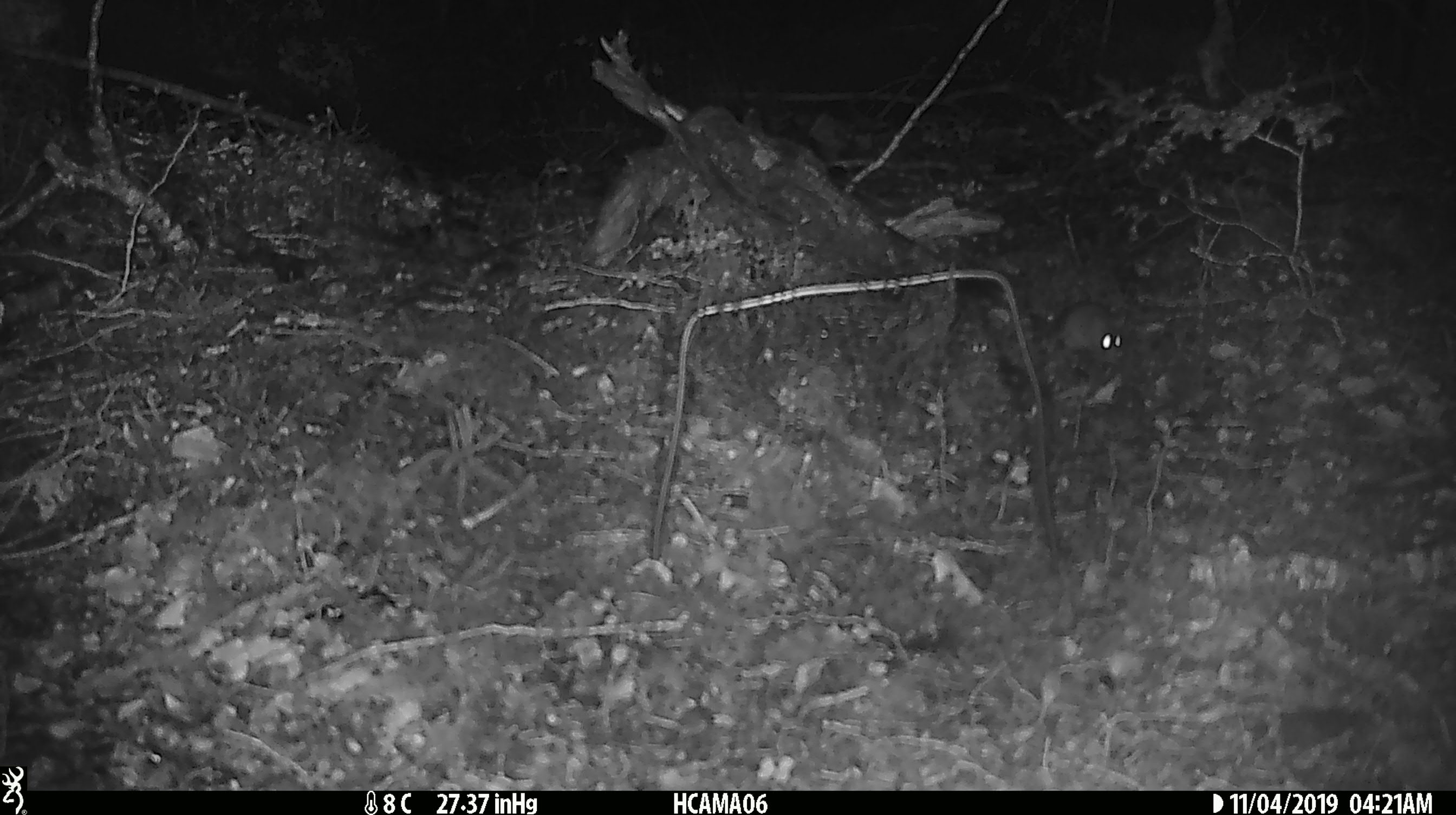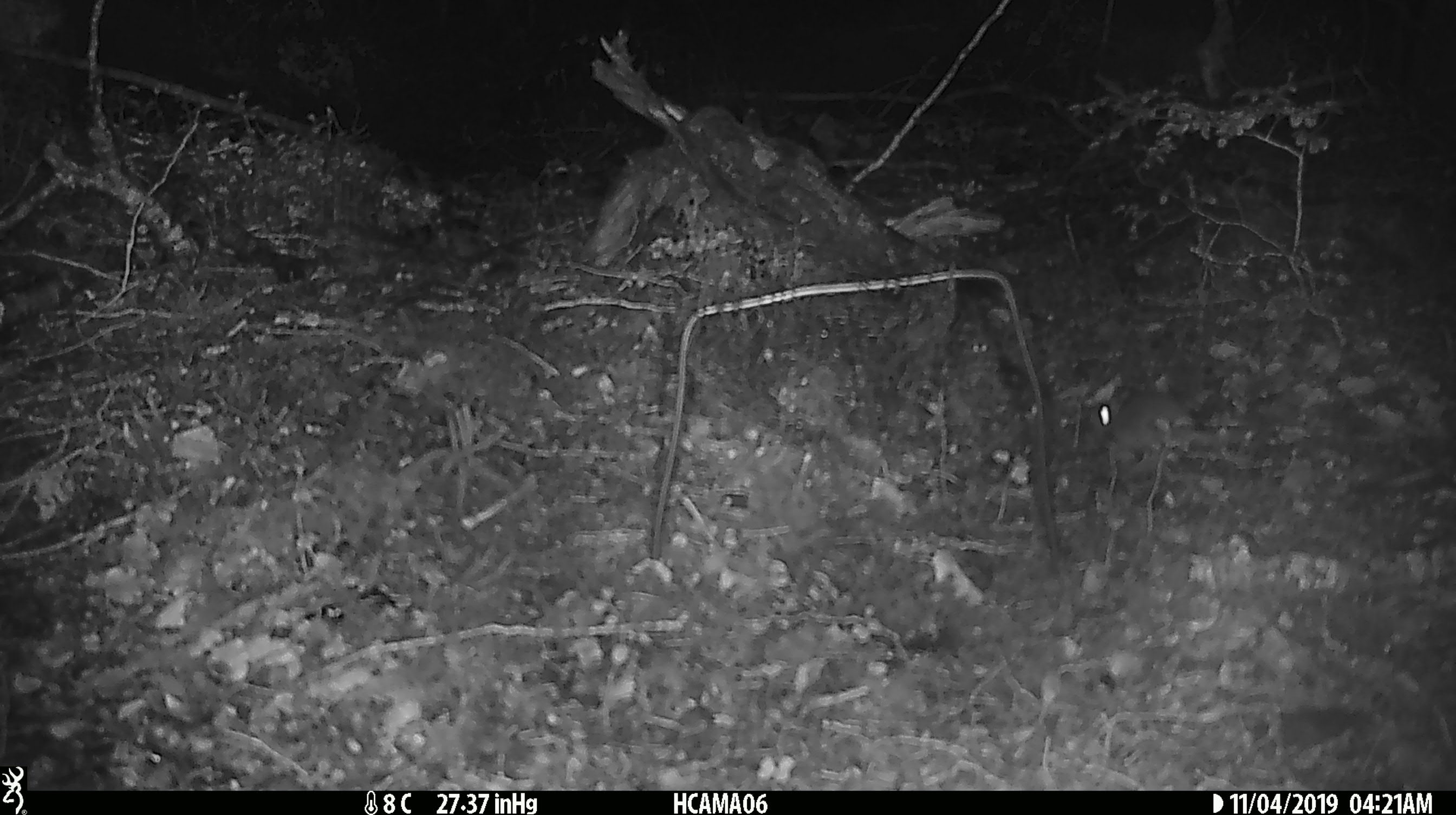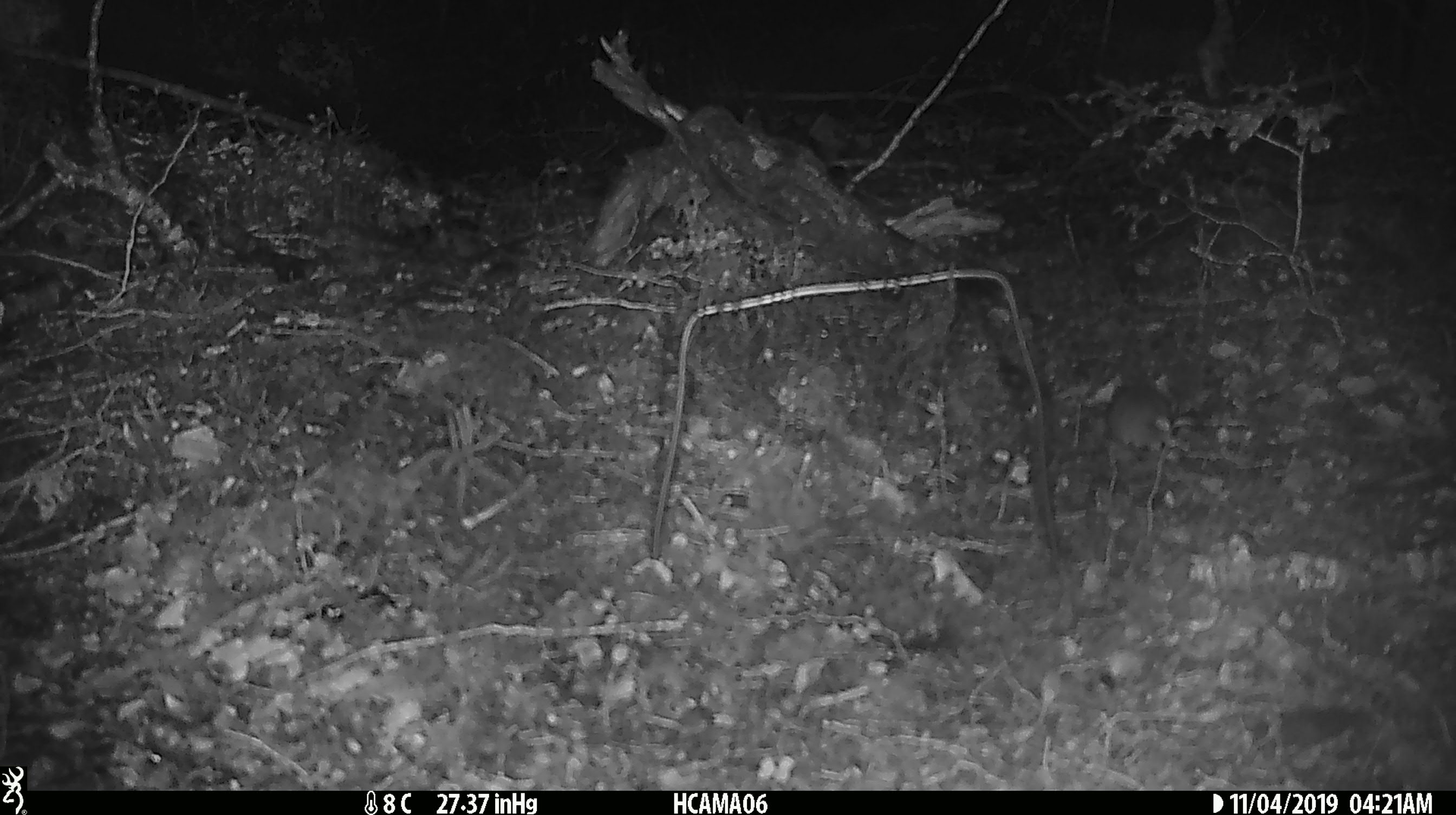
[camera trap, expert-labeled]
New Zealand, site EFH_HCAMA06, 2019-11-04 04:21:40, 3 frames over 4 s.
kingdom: Animalia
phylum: Chordata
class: Mammalia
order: Rodentia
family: Muridae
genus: Mus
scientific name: Mus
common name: mouse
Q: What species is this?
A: Mouse (Mus).